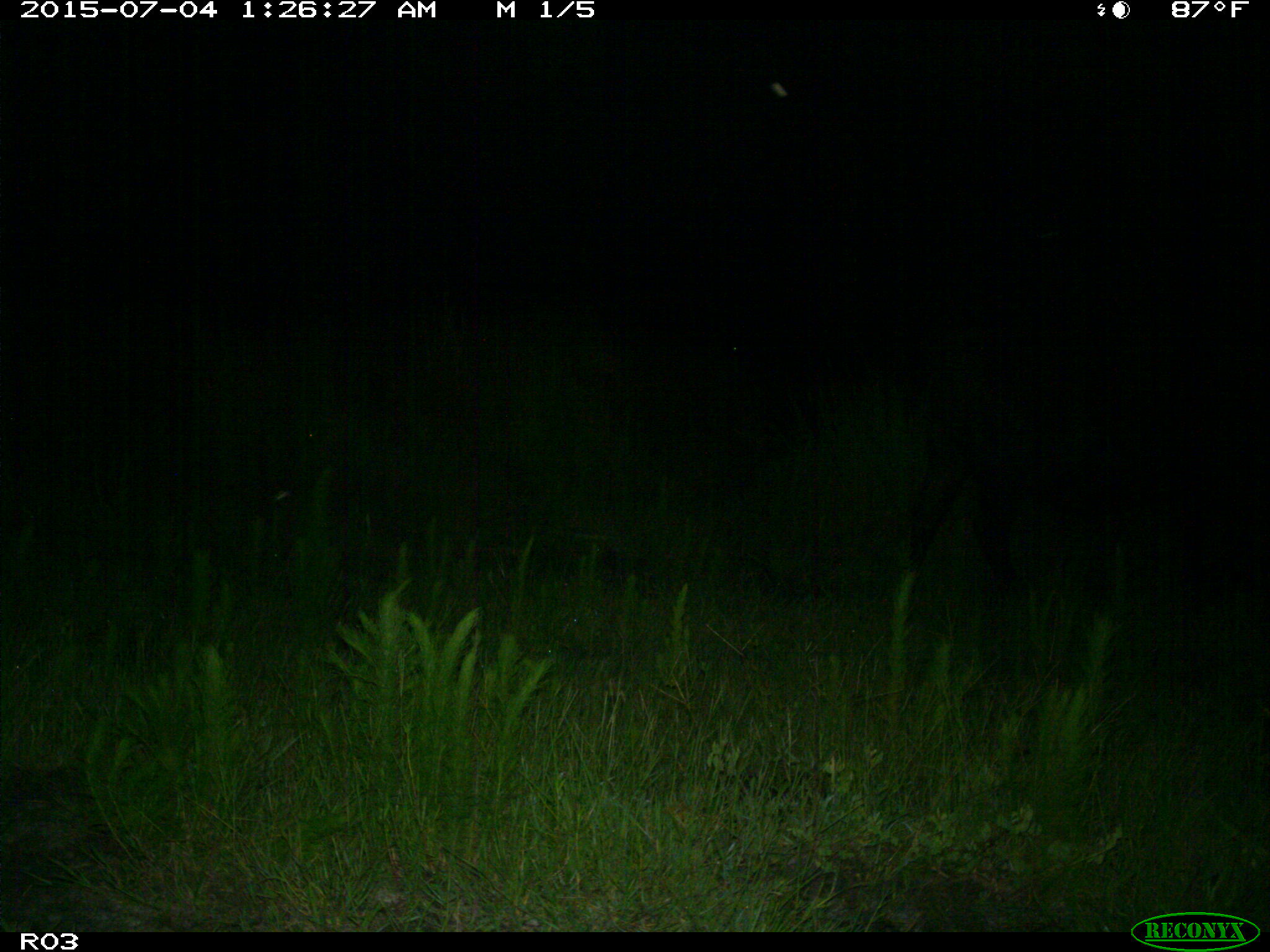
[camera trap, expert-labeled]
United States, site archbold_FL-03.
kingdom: Animalia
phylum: Chordata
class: Mammalia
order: Artiodactyla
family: Bovidae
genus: Bos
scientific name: Bos taurus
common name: domestic cow